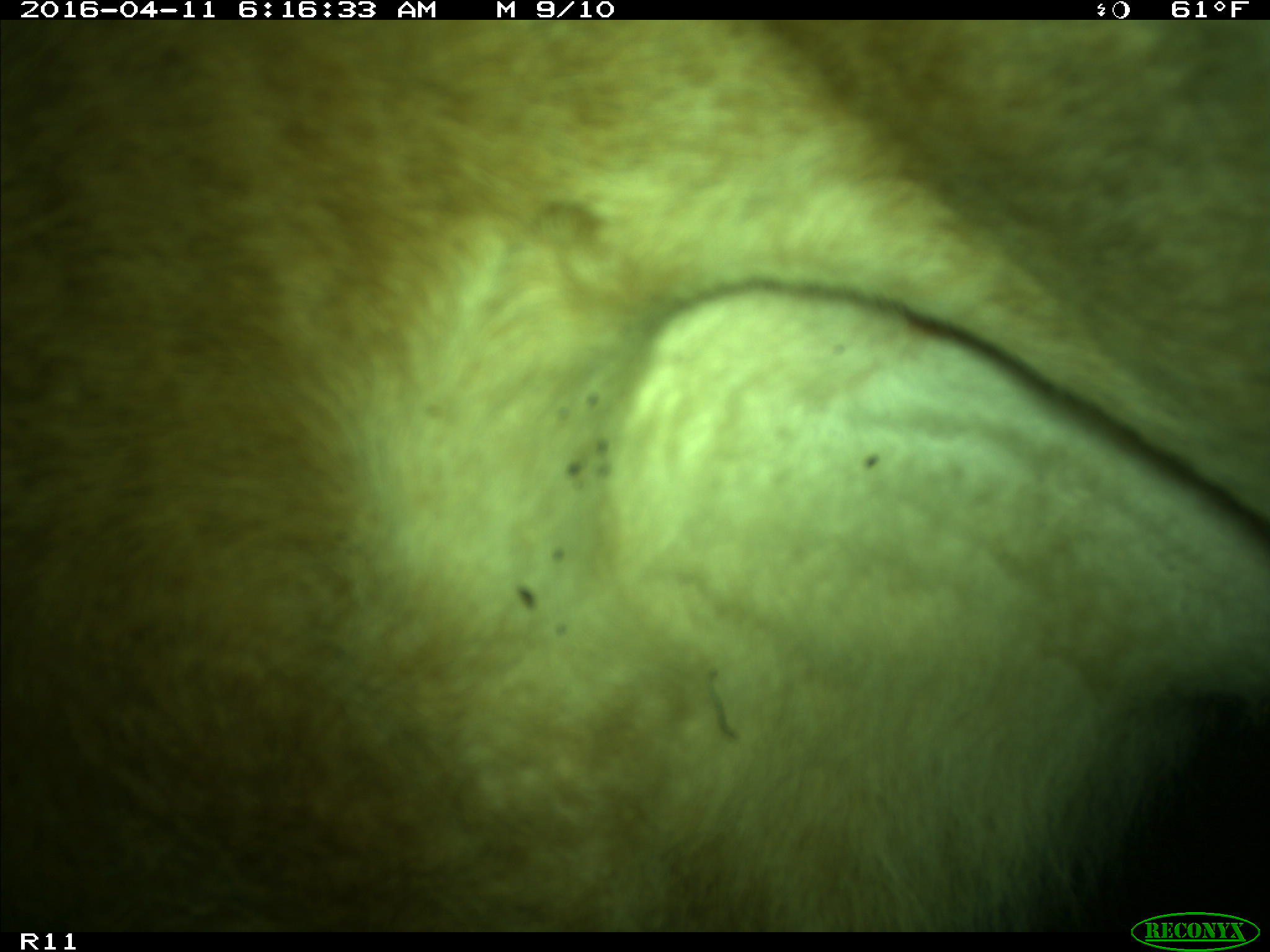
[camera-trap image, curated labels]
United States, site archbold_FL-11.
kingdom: Animalia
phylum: Chordata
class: Mammalia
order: Artiodactyla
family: Bovidae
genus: Bos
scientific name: Bos taurus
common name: domestic cow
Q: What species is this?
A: Bos taurus (domestic cow).